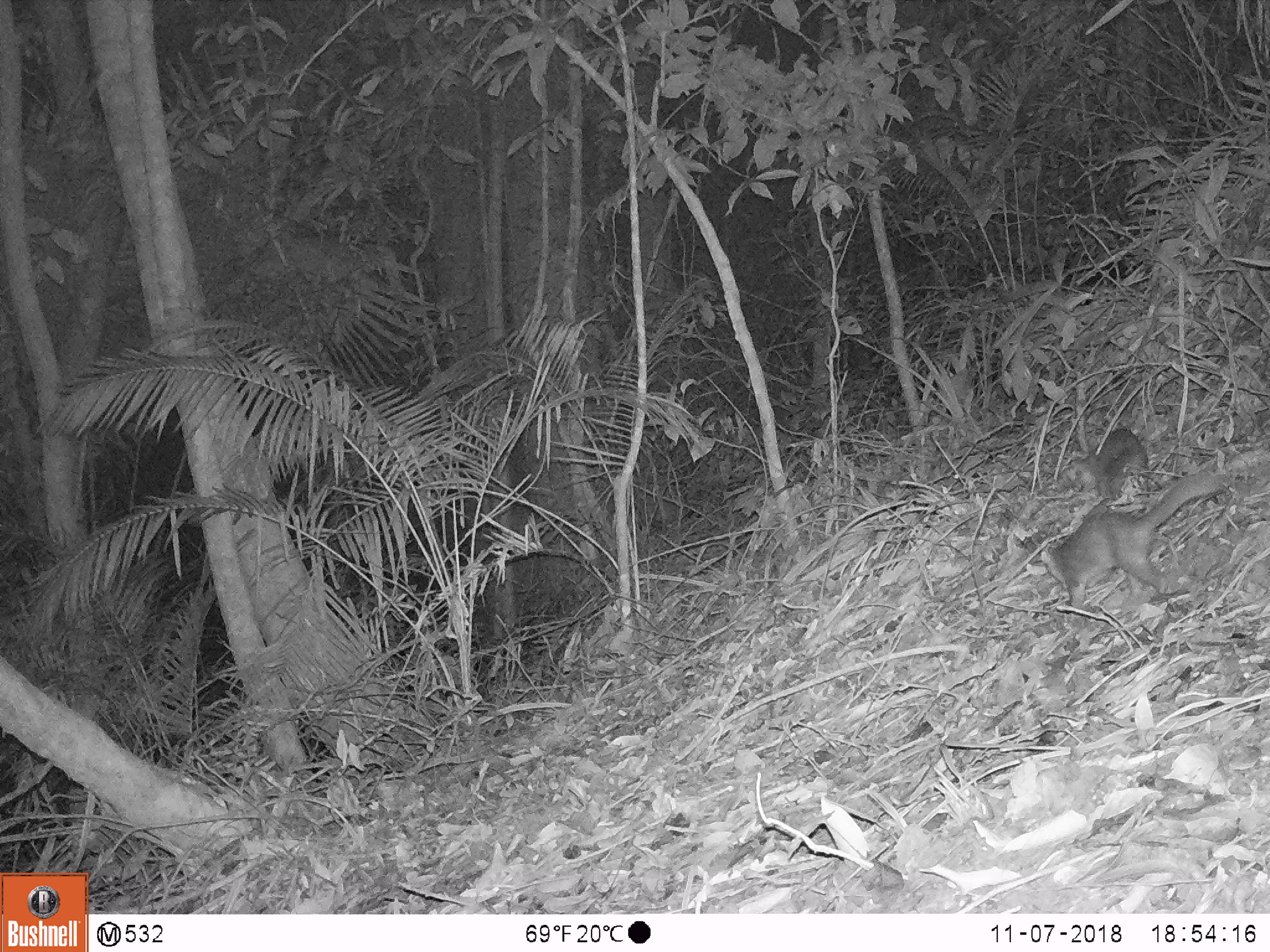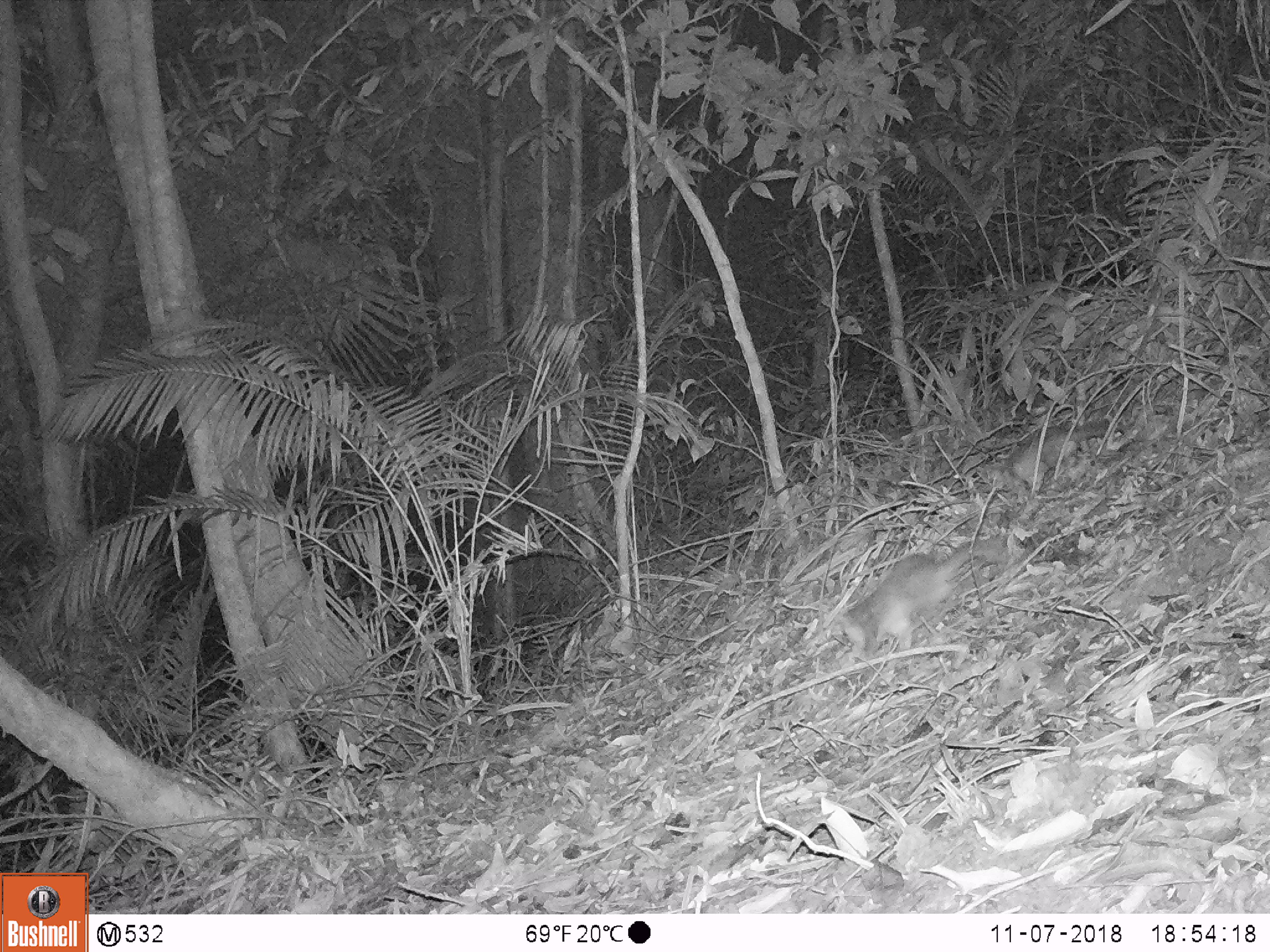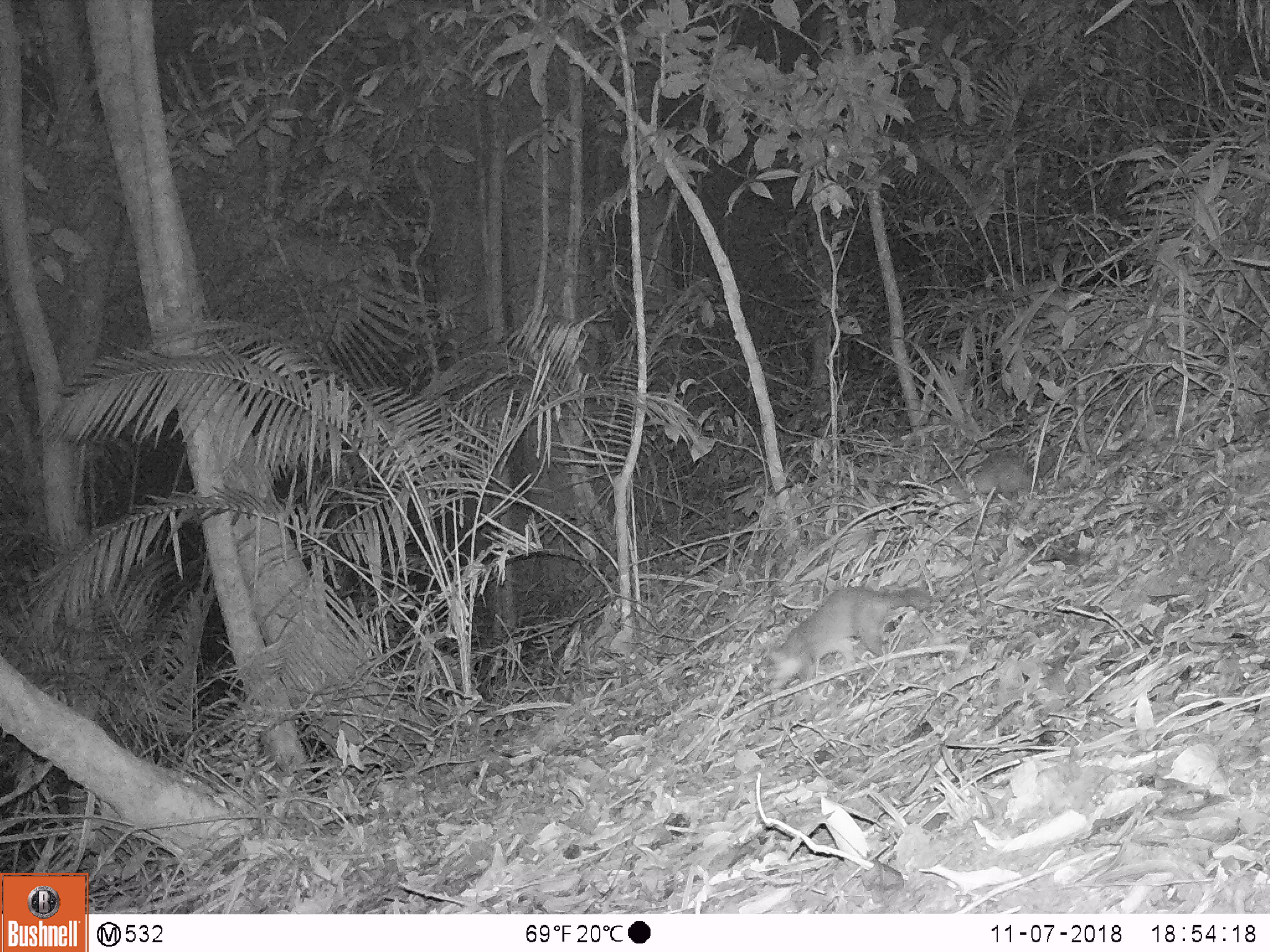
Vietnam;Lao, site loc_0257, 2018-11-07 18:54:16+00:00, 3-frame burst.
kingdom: Animalia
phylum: Chordata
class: Mammalia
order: Carnivora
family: Mustelidae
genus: Melogale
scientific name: Melogale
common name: ferret badger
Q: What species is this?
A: Ferret badger (Melogale).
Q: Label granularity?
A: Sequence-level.